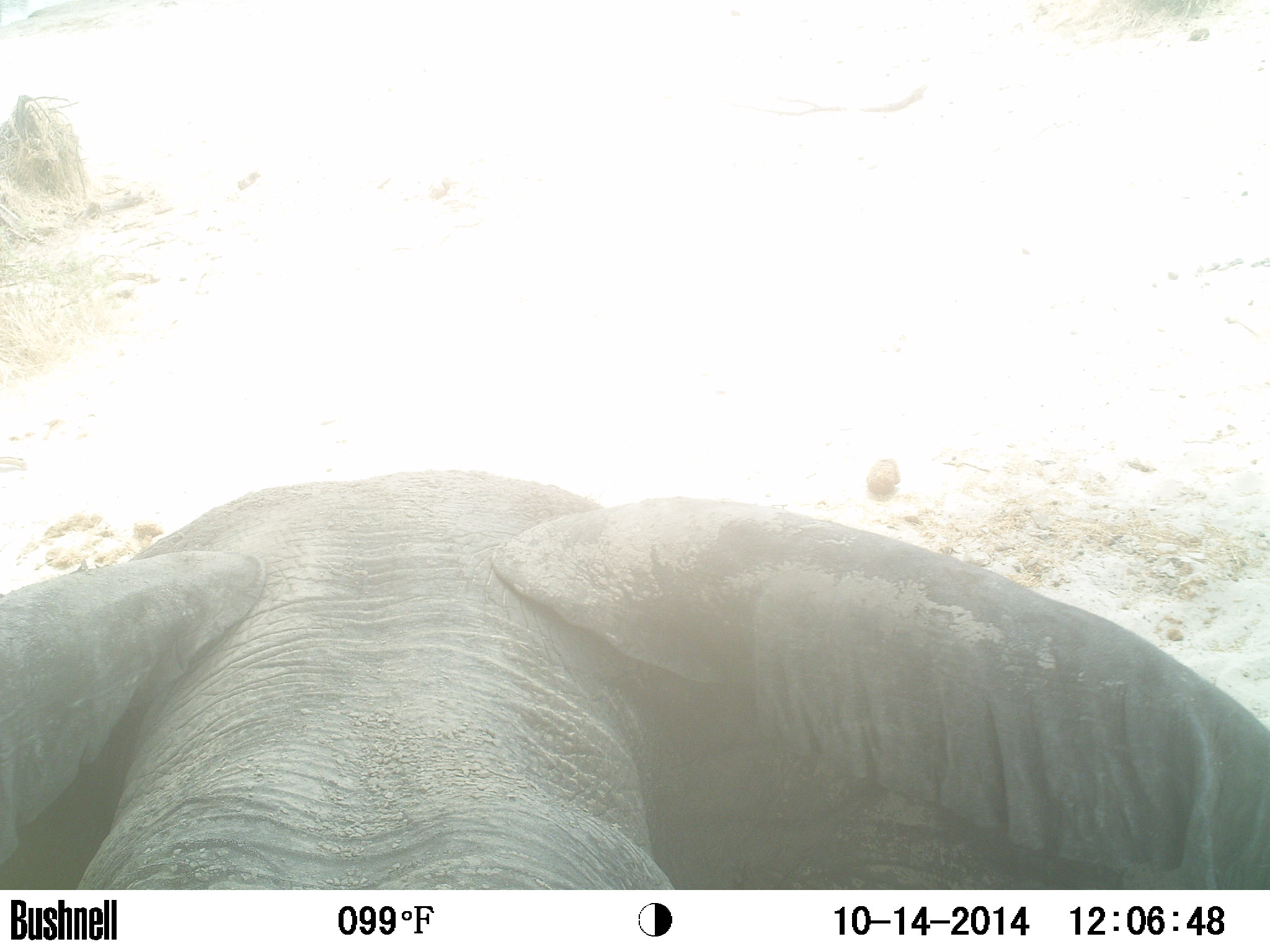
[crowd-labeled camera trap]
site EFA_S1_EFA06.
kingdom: Animalia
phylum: Chordata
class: Mammalia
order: Proboscidea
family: Elephantidae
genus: Loxodonta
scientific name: Loxodonta africana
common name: african bush elephant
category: elephant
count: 1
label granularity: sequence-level